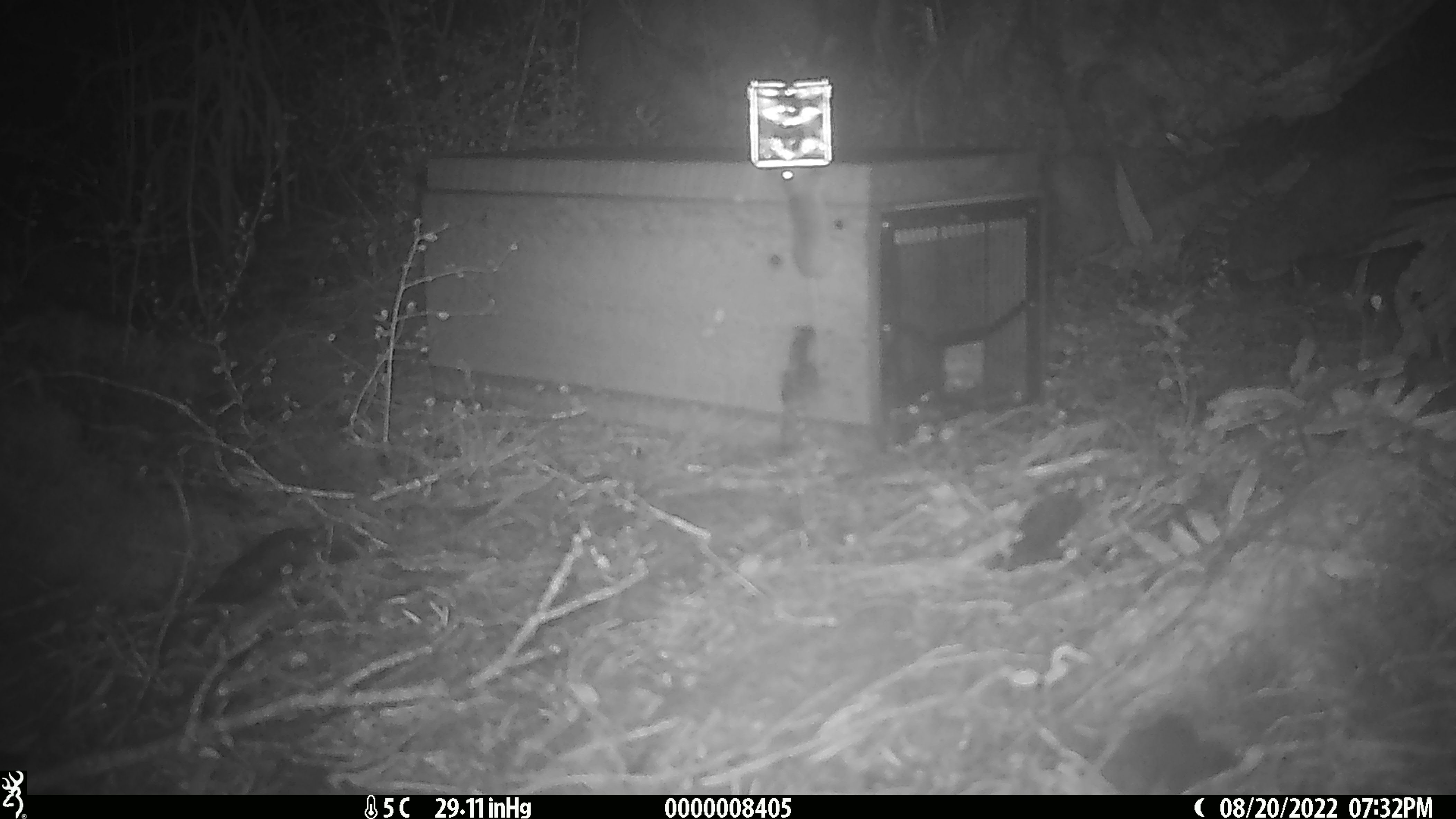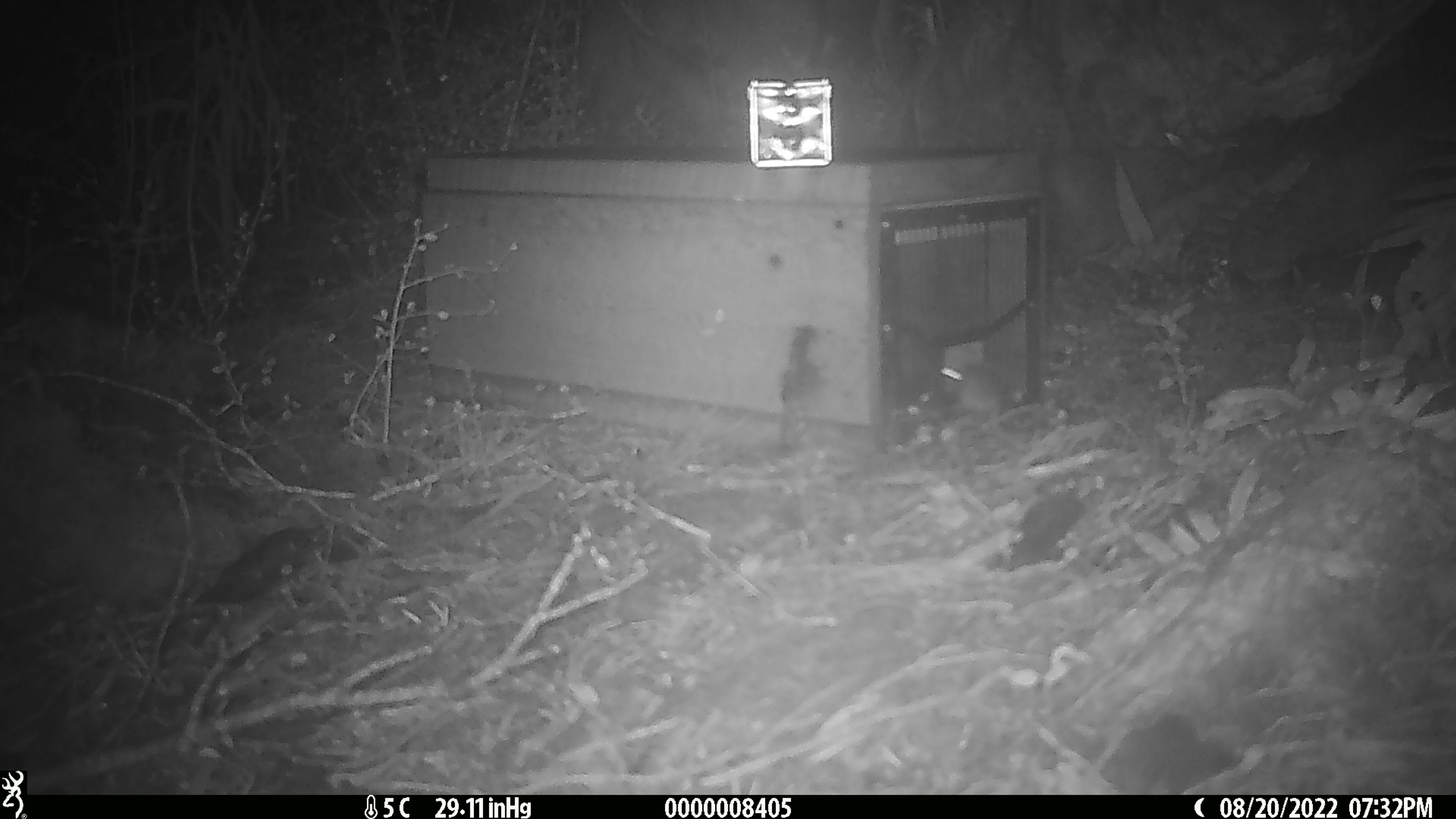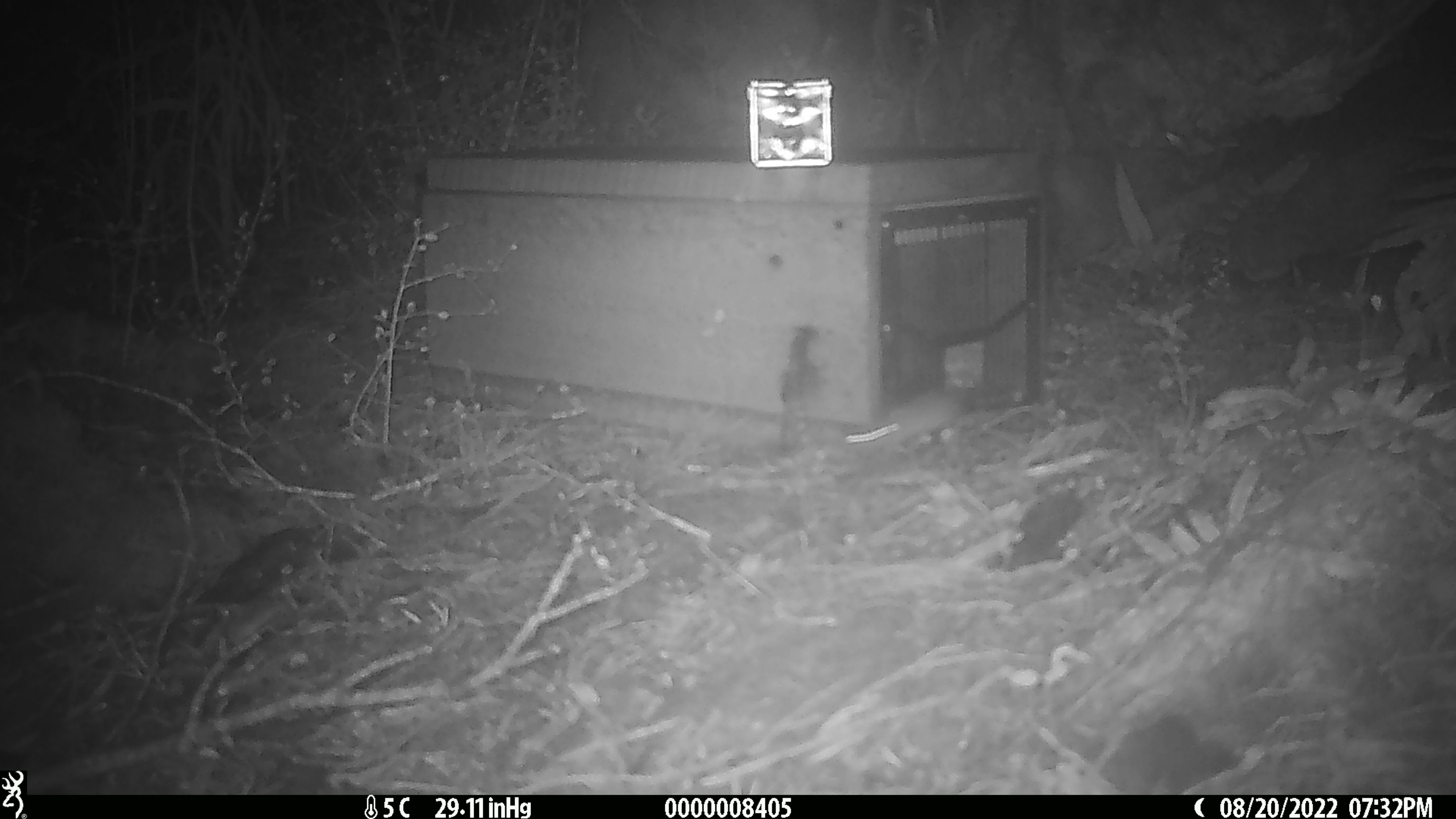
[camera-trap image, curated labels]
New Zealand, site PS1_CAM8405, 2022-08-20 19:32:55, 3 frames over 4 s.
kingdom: Animalia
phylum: Chordata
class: Mammalia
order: Rodentia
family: Muridae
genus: Mus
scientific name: Mus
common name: mouse